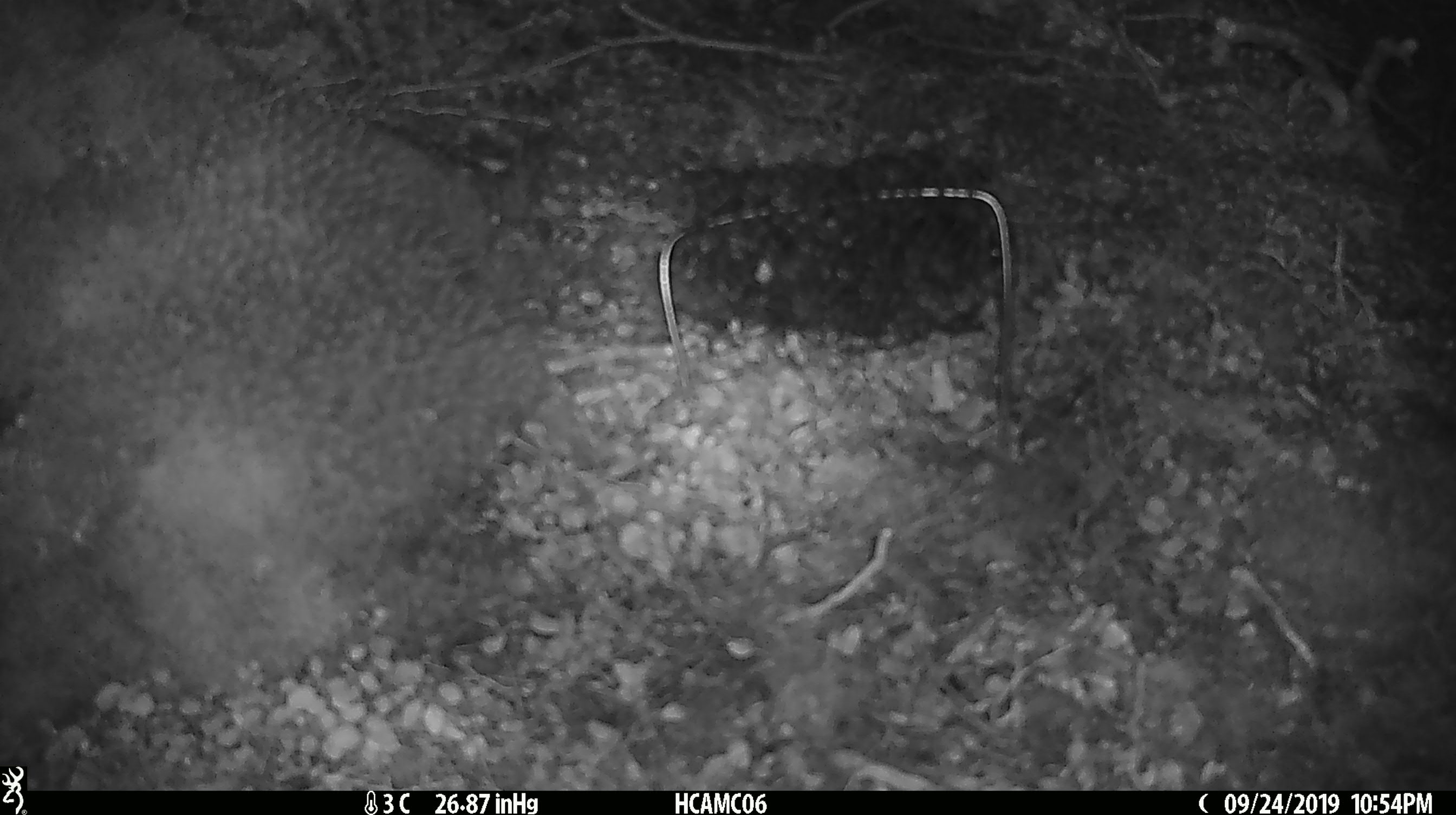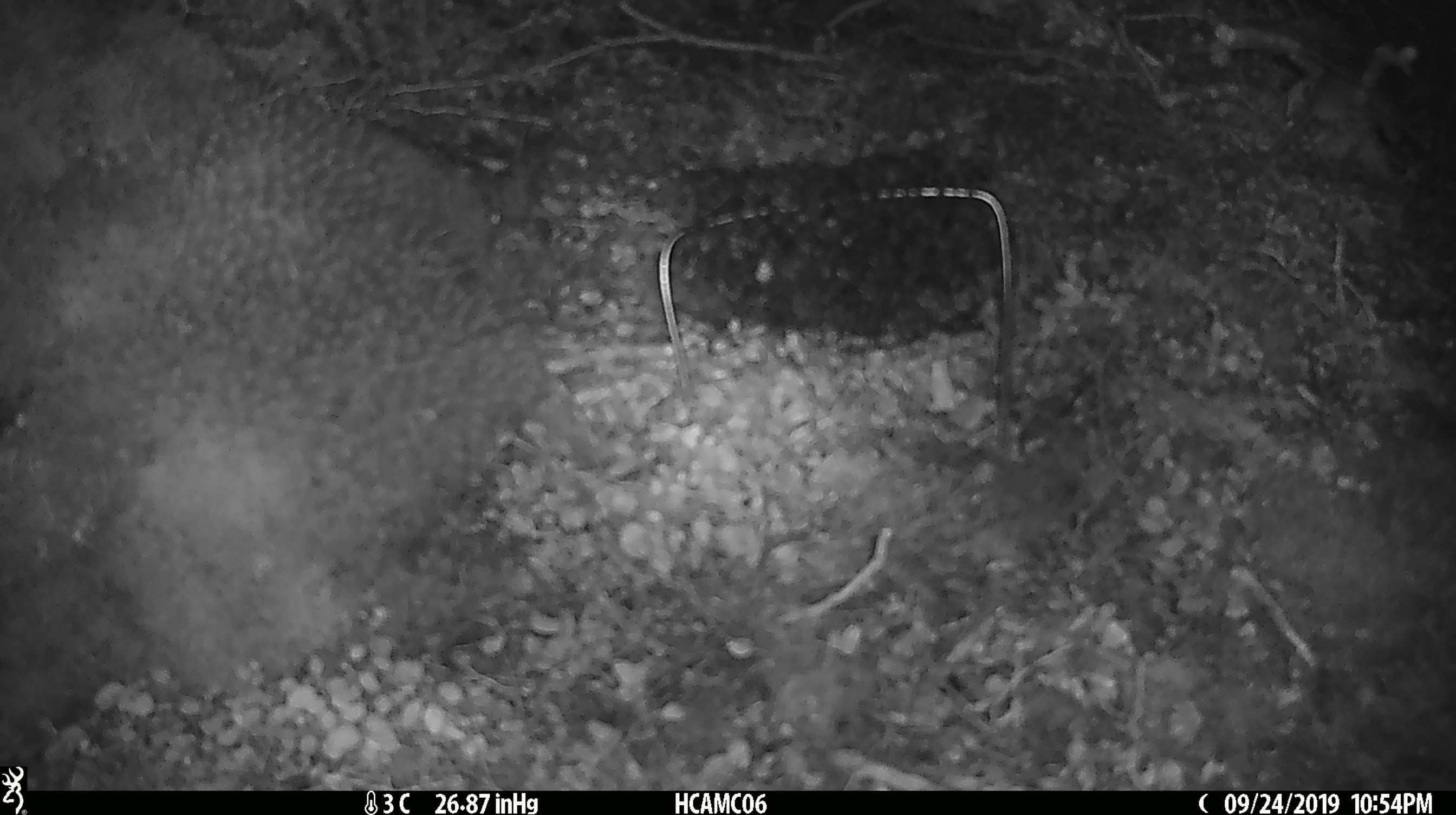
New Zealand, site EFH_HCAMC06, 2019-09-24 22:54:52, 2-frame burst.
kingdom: Animalia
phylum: Chordata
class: Mammalia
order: Rodentia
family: Muridae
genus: Mus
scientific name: Mus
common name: mouse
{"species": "mouse (Mus)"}